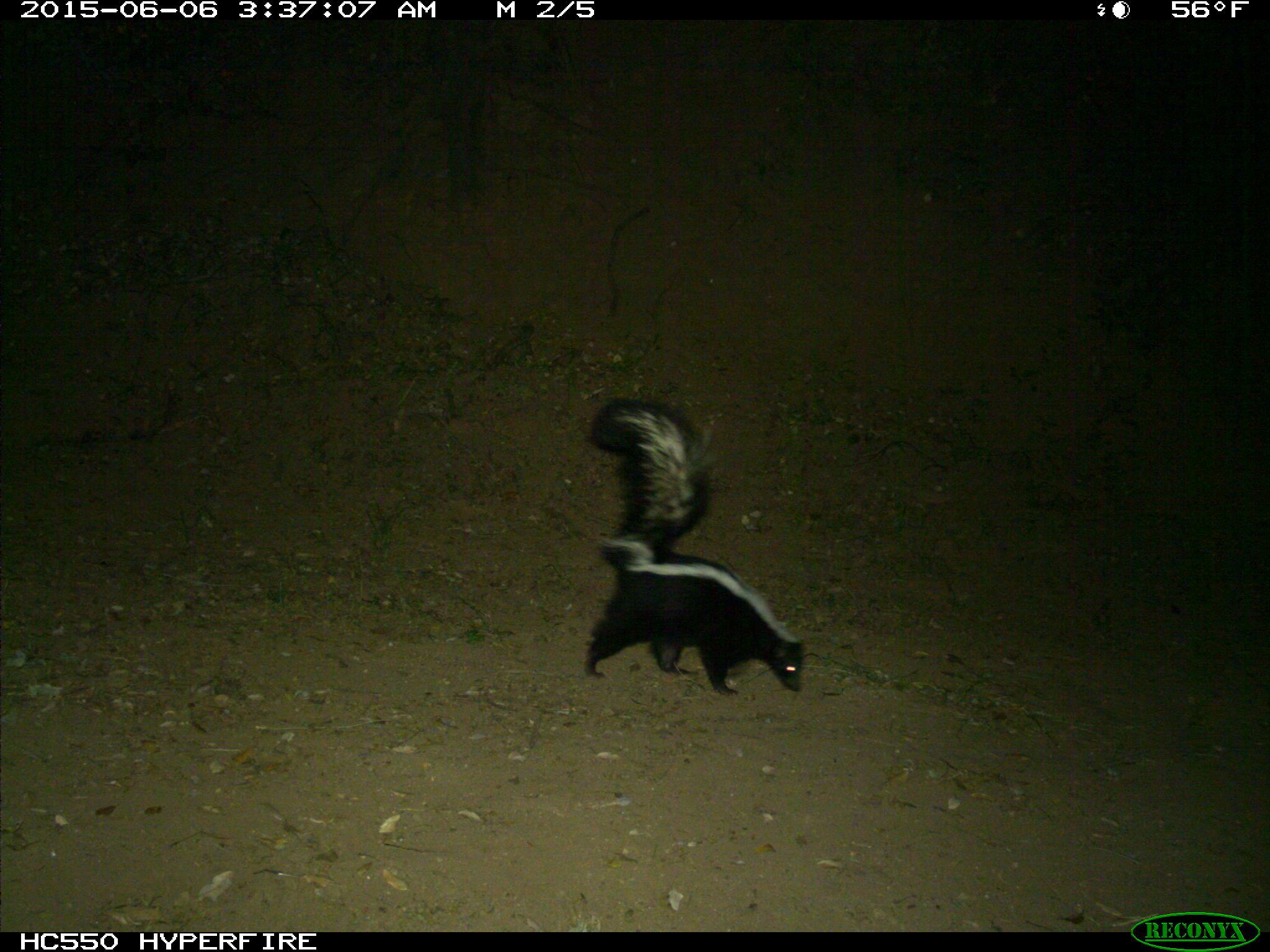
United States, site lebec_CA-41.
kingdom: Animalia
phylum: Chordata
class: Mammalia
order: Carnivora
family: Mephitidae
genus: Mephitis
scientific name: Mephitis mephitis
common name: striped skunk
Mephitis mephitis (striped skunk).